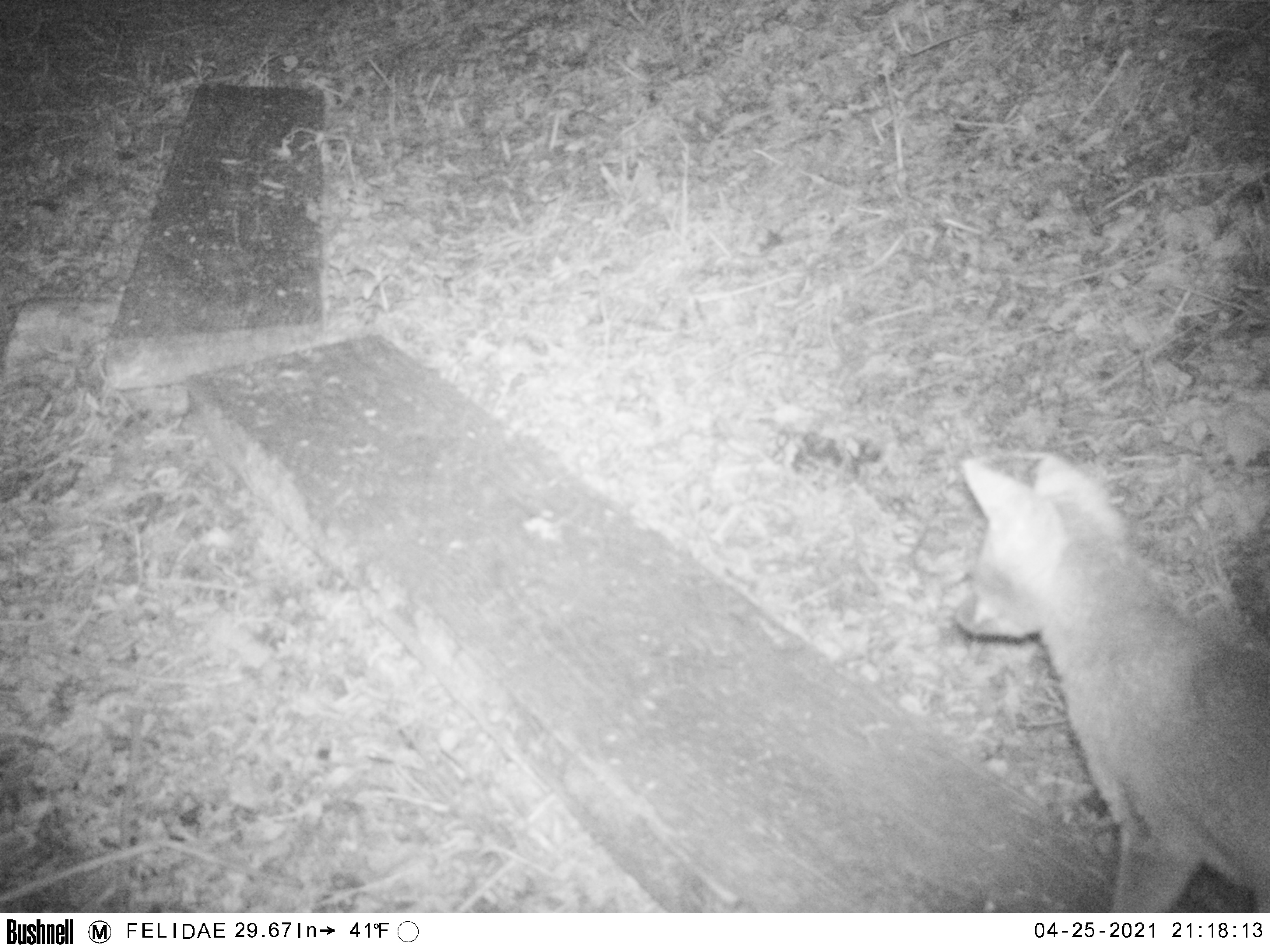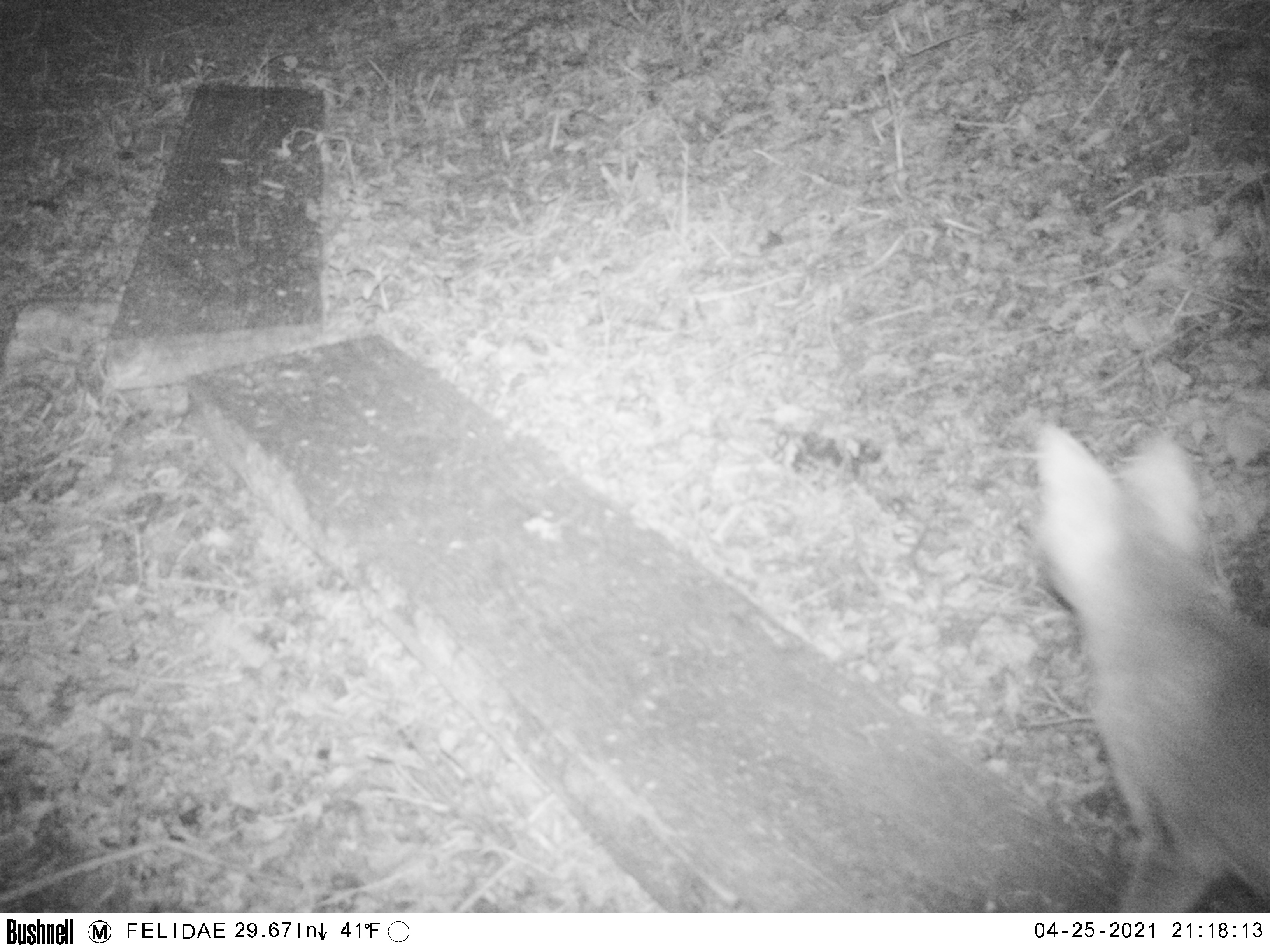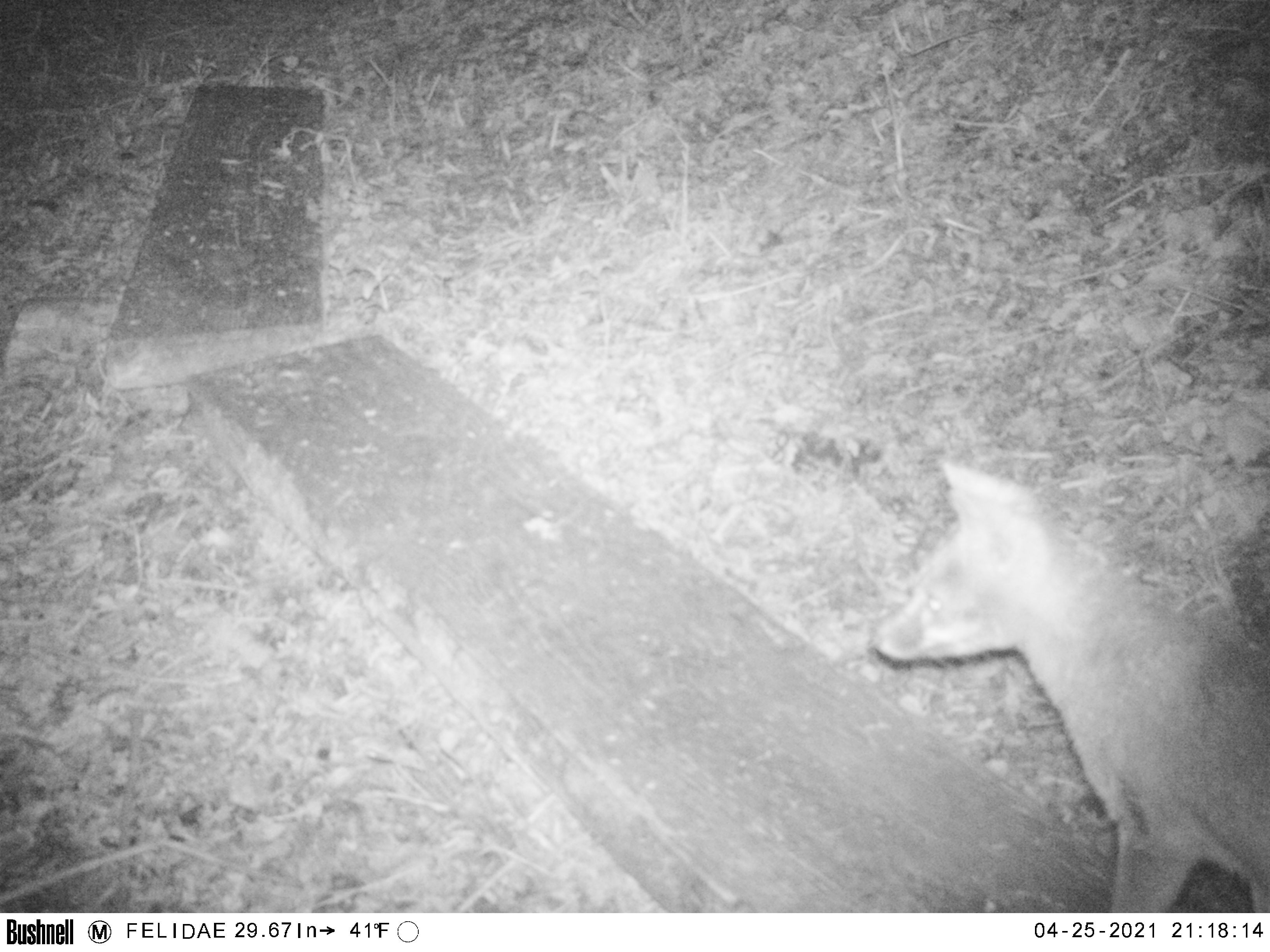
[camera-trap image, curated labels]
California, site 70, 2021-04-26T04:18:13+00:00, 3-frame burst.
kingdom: Animalia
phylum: Chordata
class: Mammalia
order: Carnivora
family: Canidae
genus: Urocyon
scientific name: Urocyon cinereoargenteus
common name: gray fox